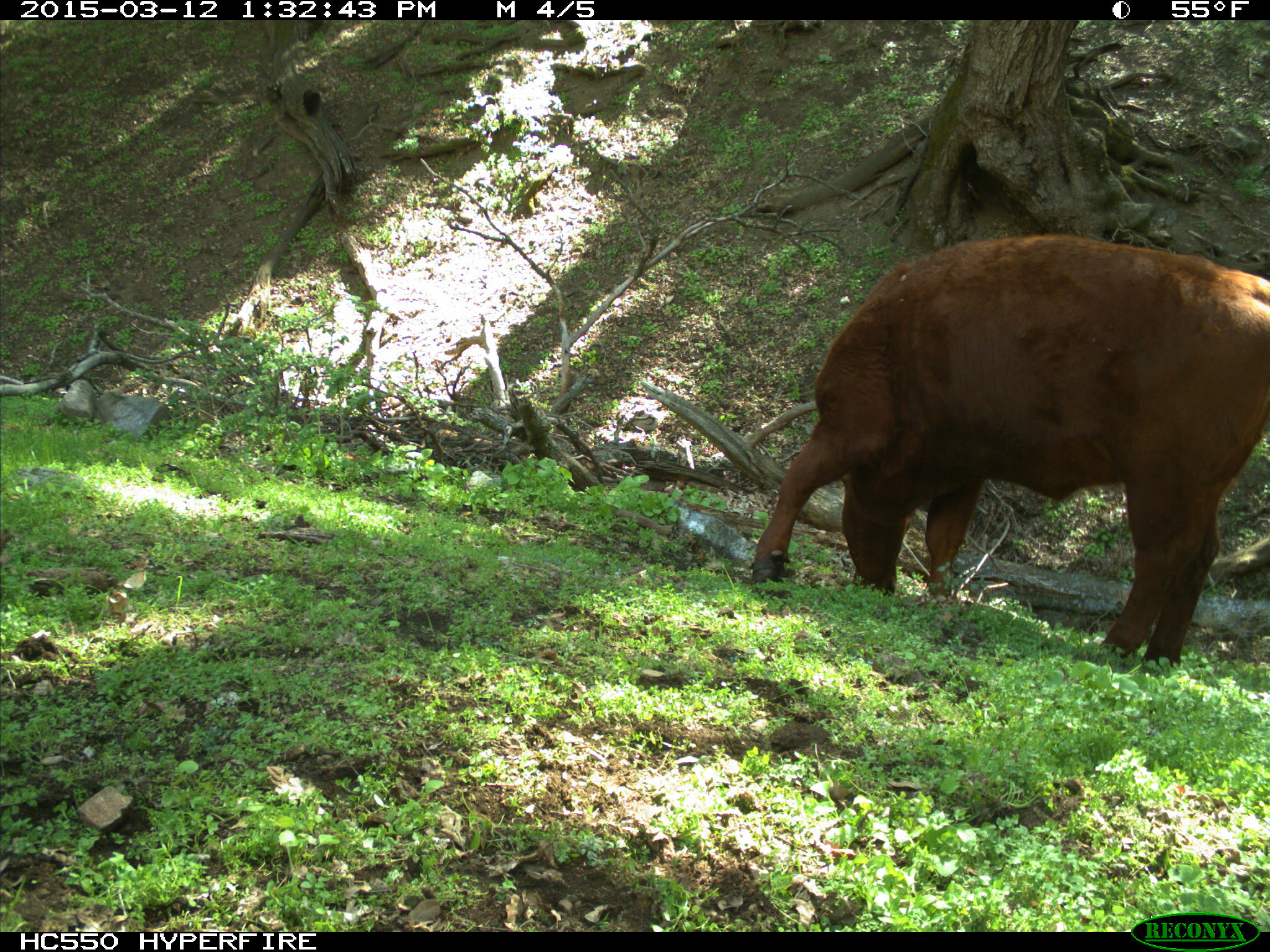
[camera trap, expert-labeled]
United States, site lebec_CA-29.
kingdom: Animalia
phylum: Chordata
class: Mammalia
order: Artiodactyla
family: Bovidae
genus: Bos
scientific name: Bos taurus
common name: domestic cow